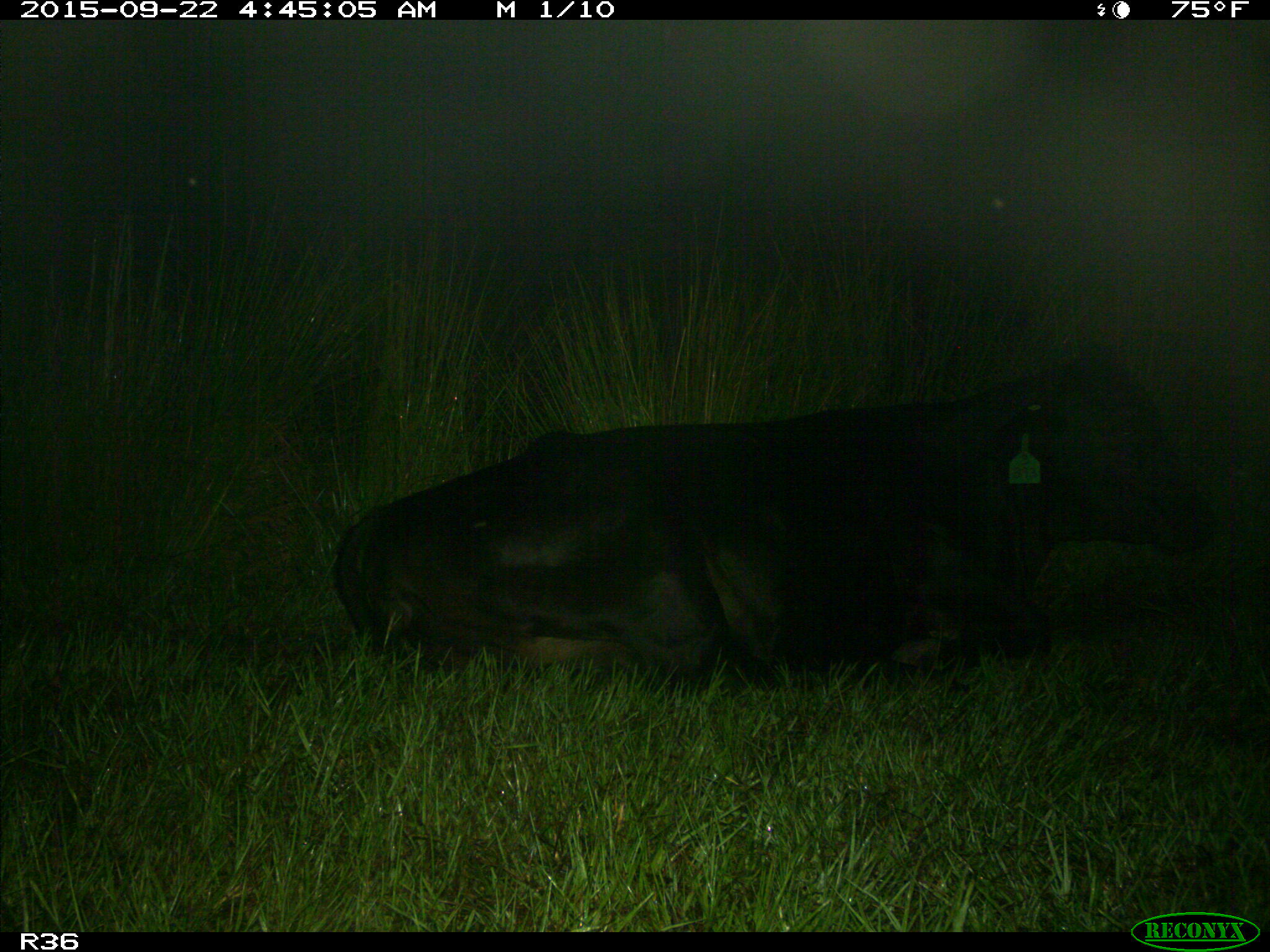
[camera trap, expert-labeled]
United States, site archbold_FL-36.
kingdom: Animalia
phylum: Chordata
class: Mammalia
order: Artiodactyla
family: Bovidae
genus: Bos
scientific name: Bos taurus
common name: domestic cow